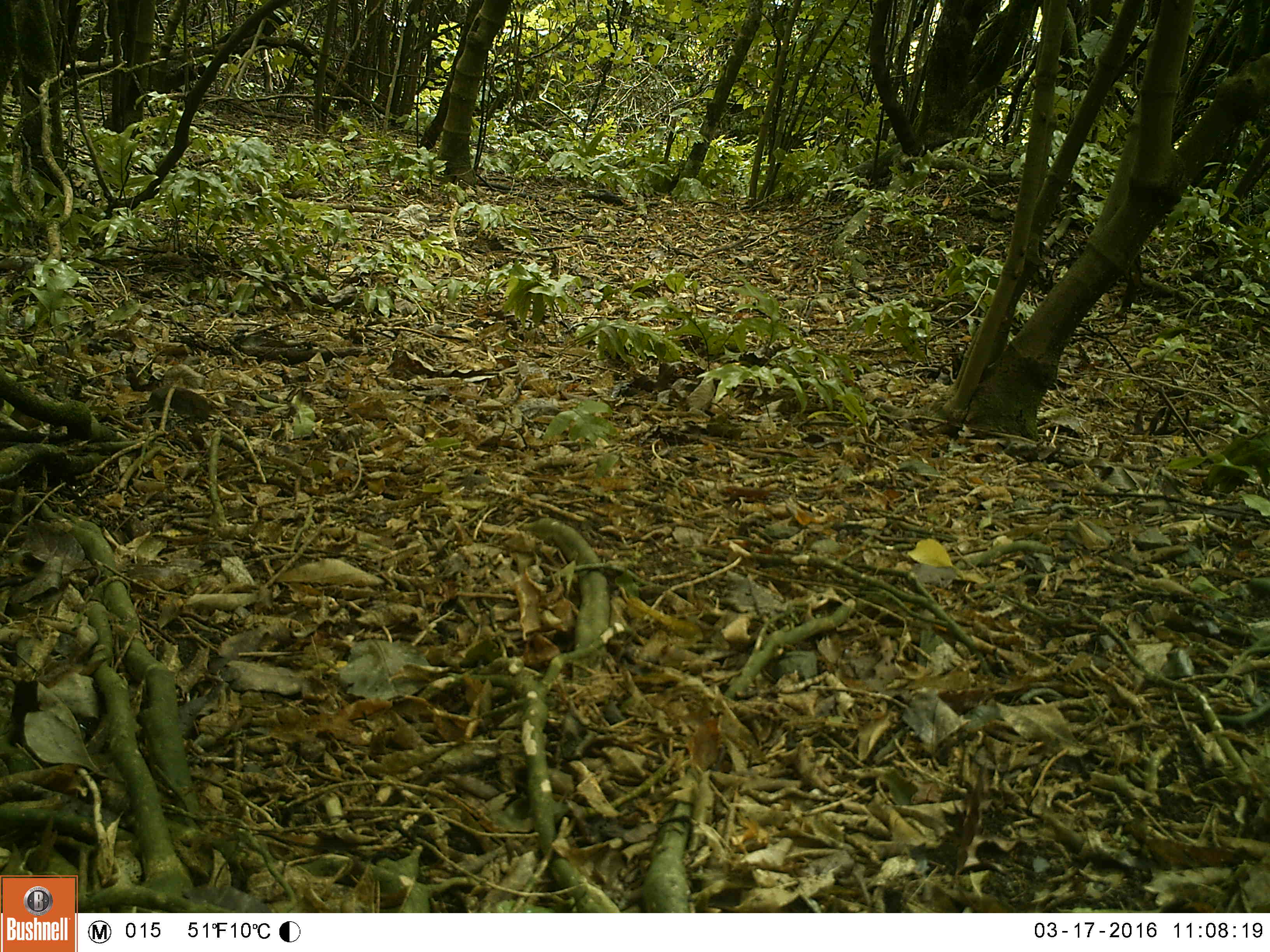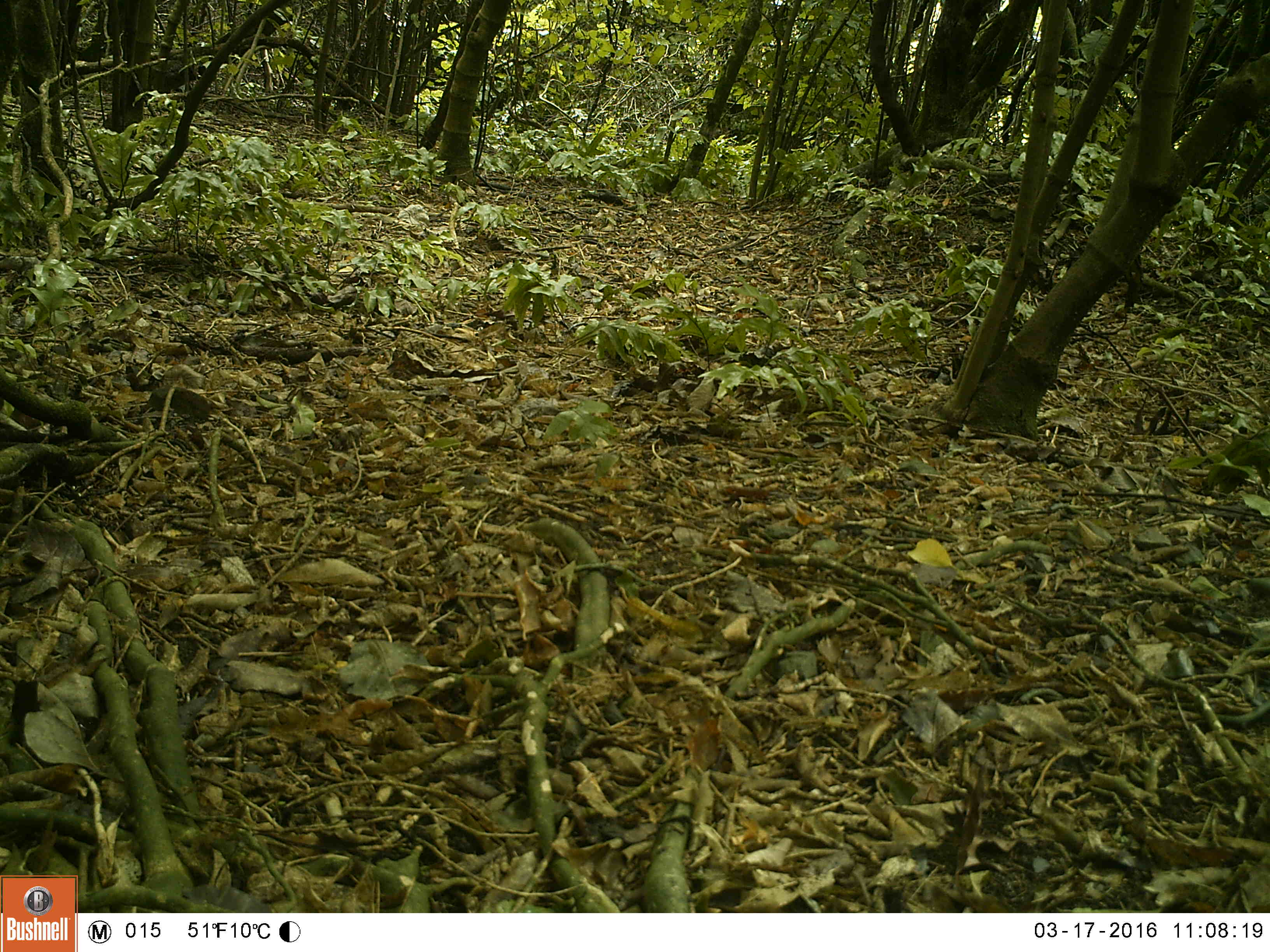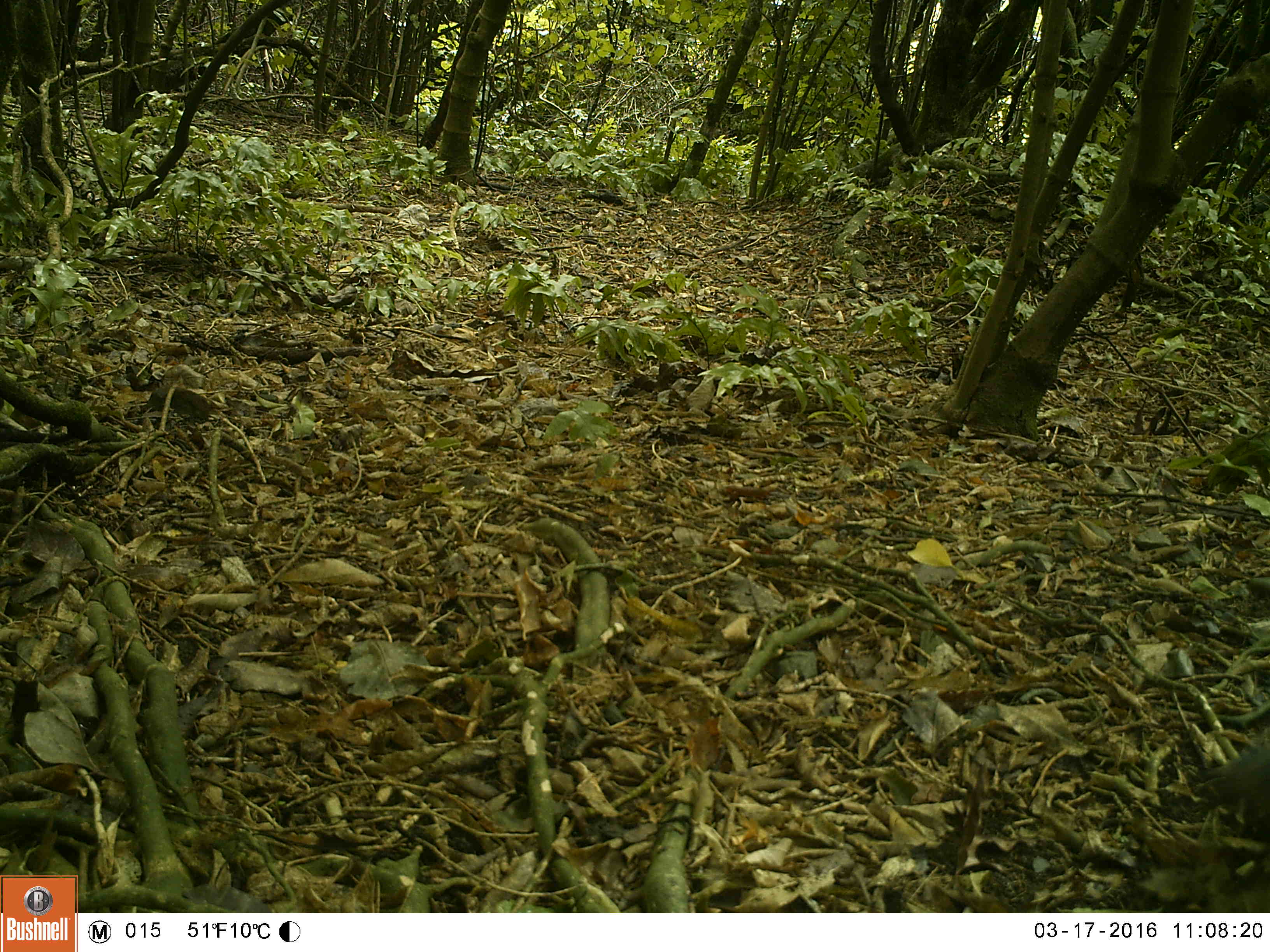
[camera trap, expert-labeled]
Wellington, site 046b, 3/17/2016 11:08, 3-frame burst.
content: unidentified animal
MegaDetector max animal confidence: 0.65